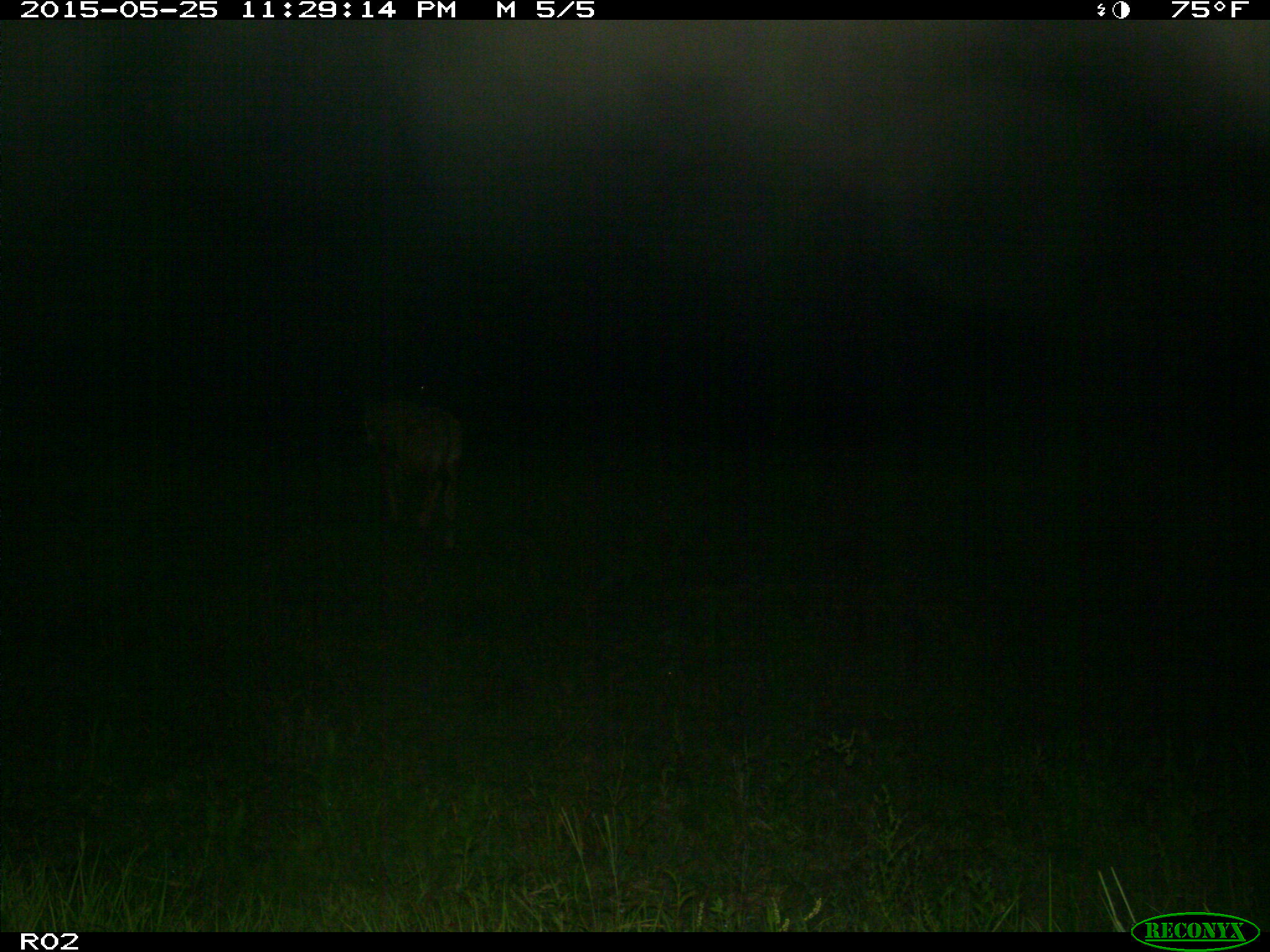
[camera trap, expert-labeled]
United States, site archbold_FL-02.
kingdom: Animalia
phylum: Chordata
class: Mammalia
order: Artiodactyla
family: Bovidae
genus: Bos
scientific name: Bos taurus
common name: domestic cow